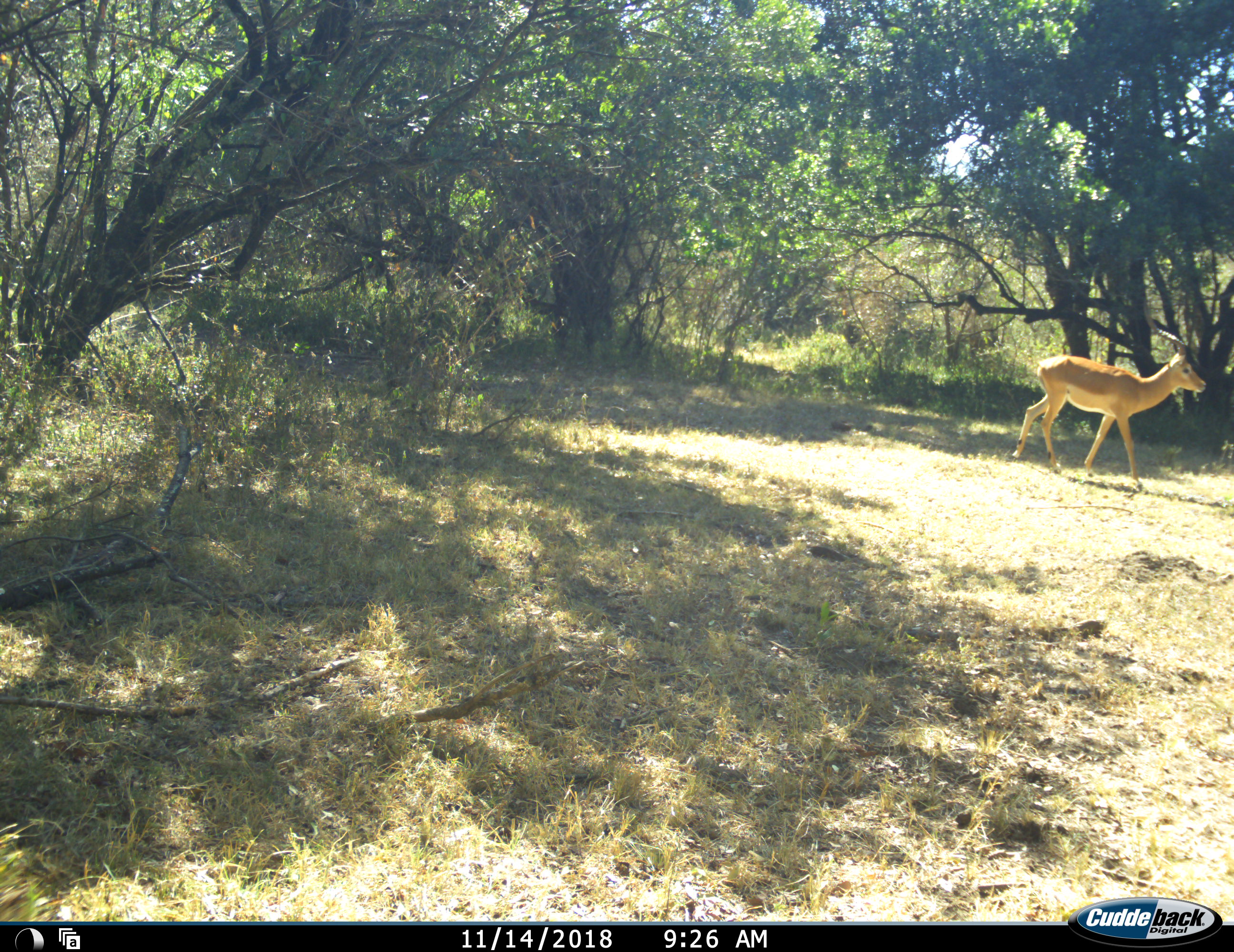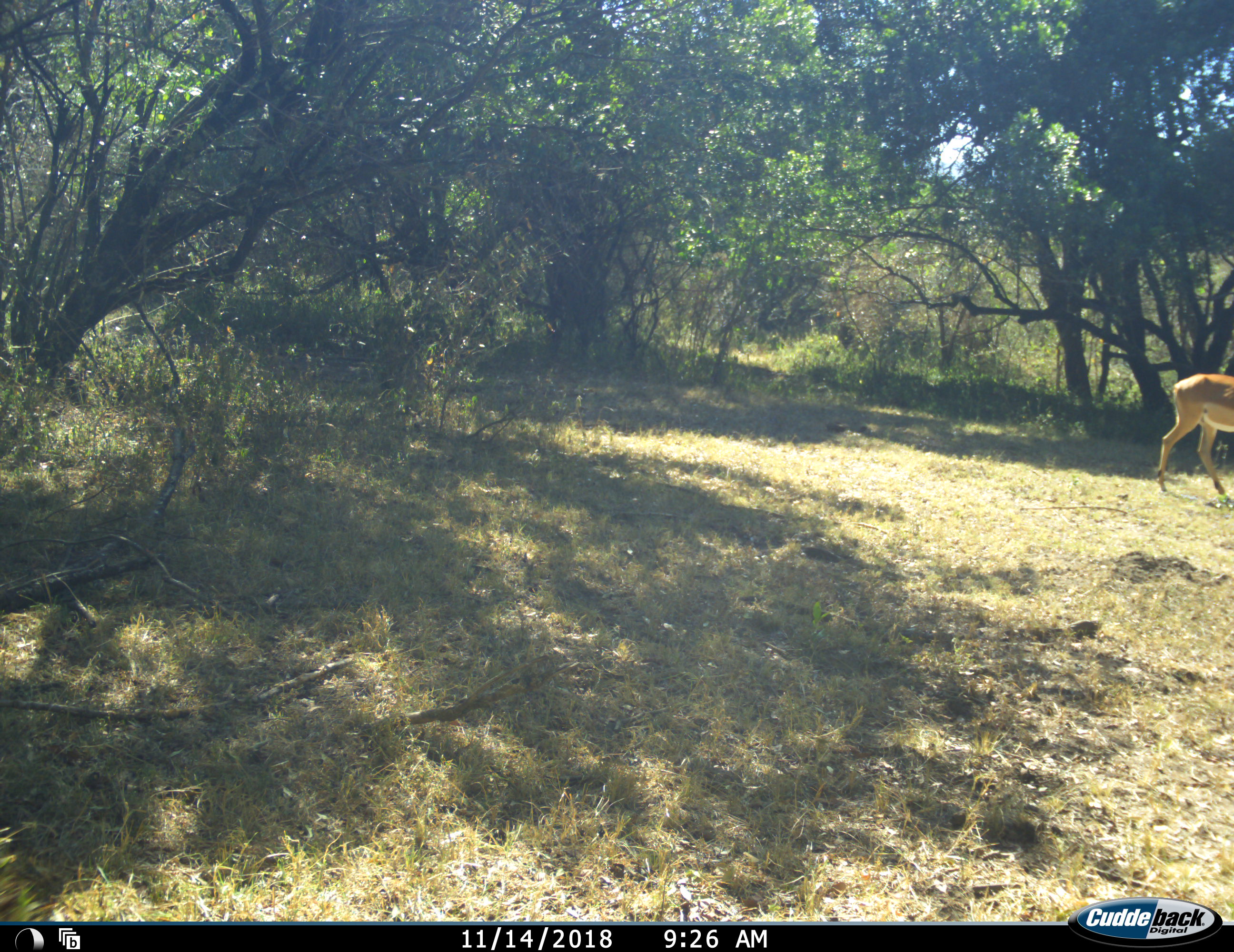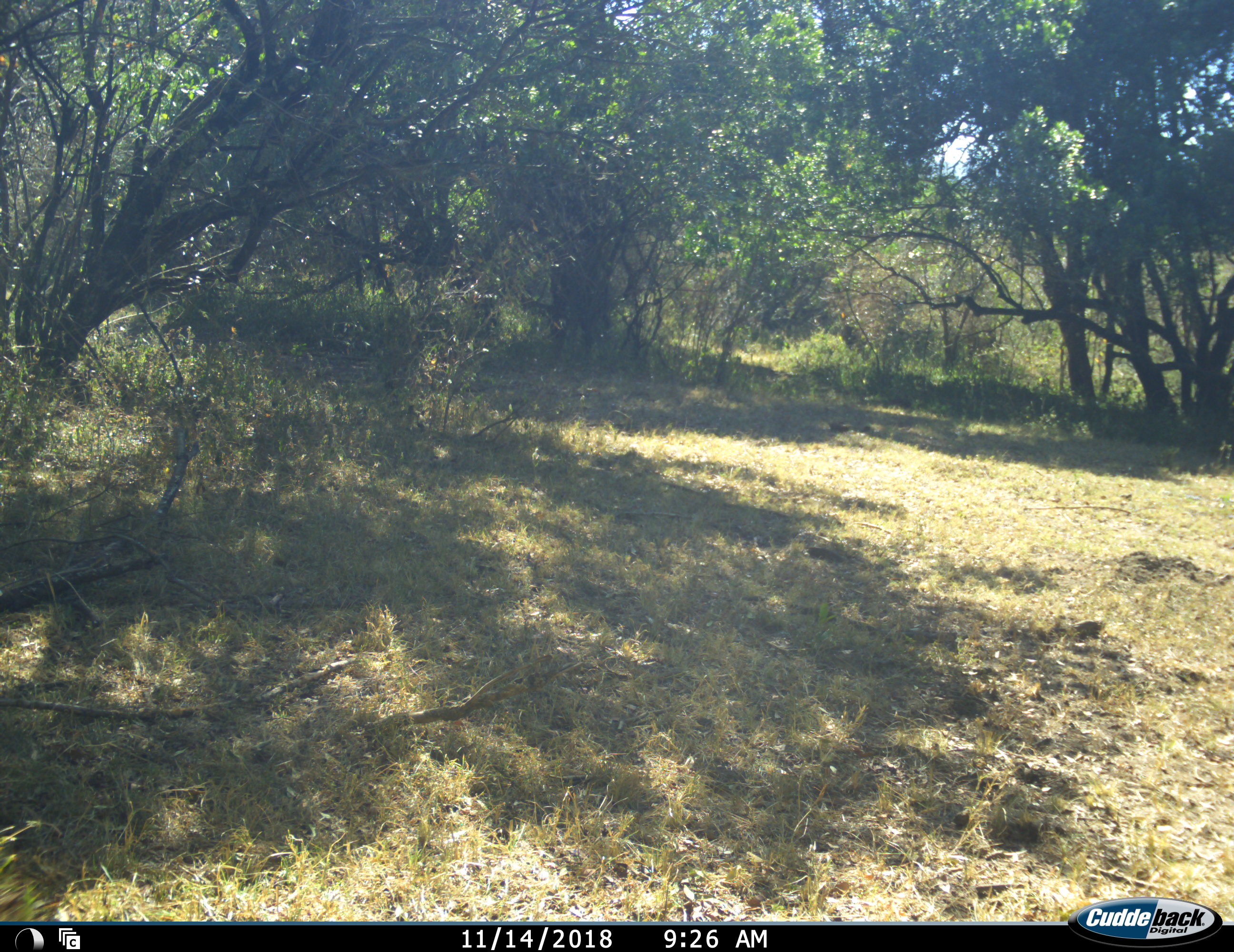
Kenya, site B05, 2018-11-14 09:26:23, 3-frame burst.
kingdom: Animalia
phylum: Chordata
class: Mammalia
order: Artiodactyla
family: Bovidae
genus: Aepyceros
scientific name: Aepyceros melampus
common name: impala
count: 1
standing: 0%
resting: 0%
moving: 100%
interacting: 0%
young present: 0%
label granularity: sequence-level